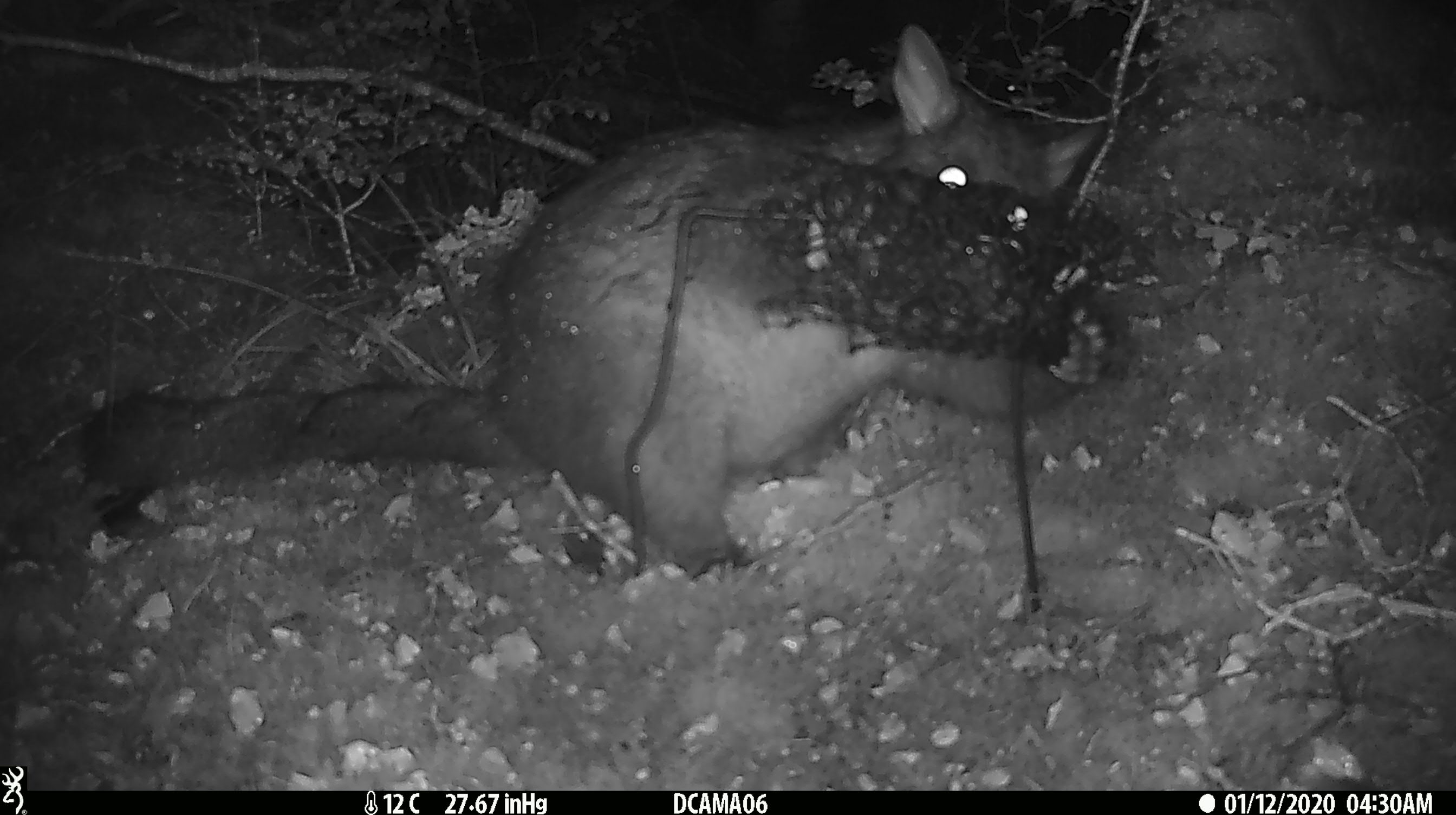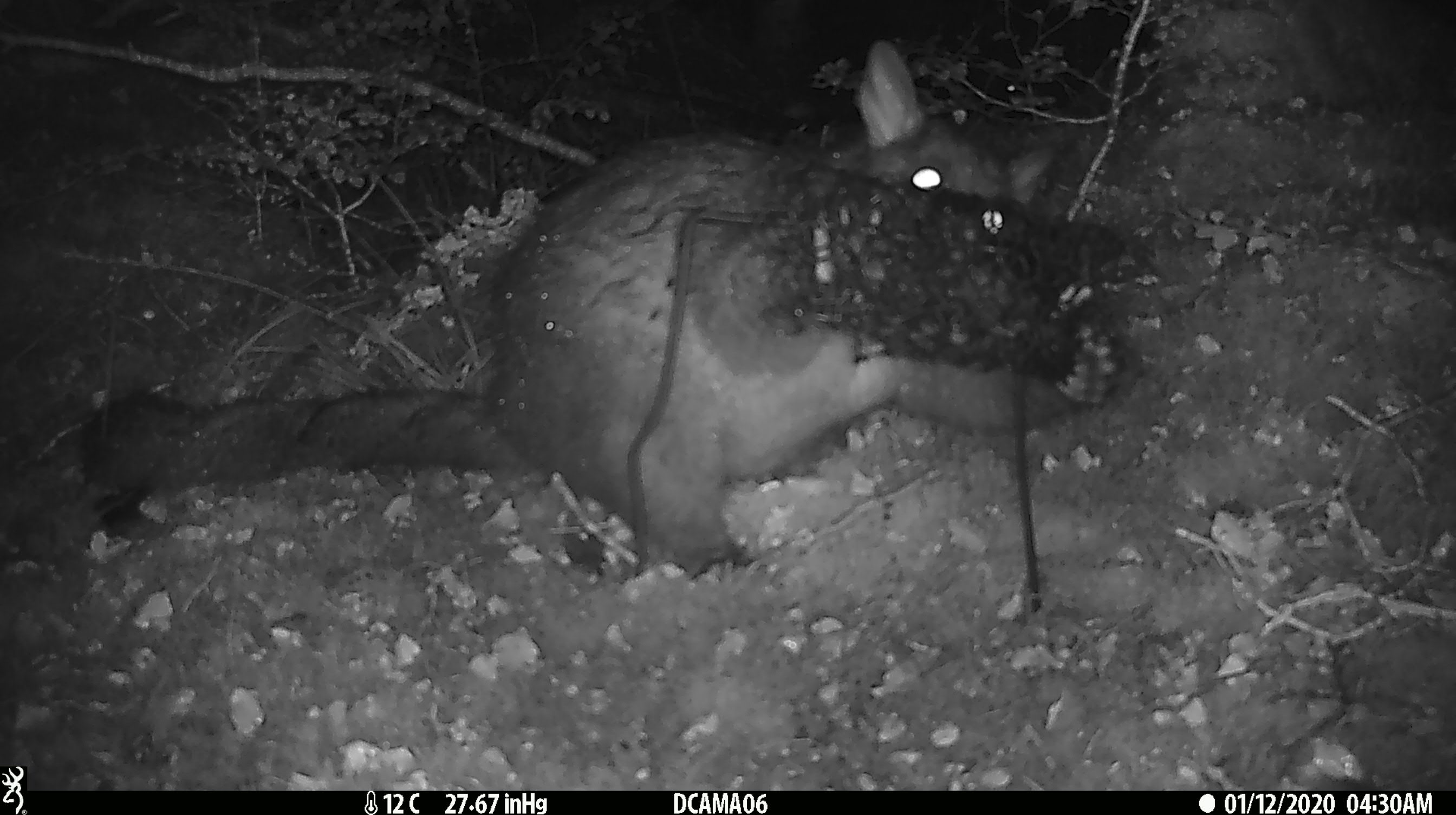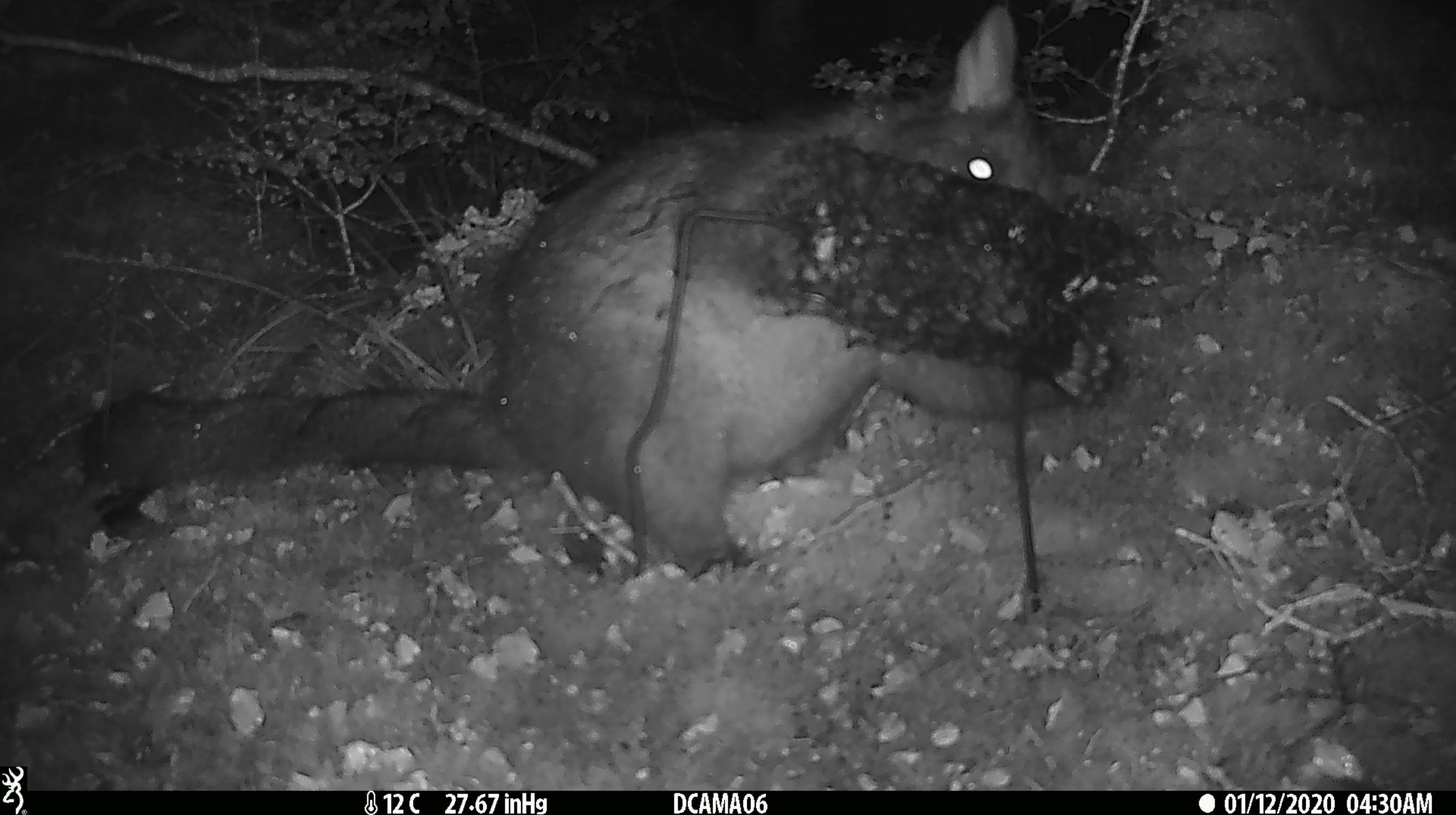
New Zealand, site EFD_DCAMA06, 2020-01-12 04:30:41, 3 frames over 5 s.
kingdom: Animalia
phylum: Chordata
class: Mammalia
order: Diprotodontia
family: Phalangeridae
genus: Trichosurus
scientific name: Trichosurus vulpecula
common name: common brushtail possum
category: possum